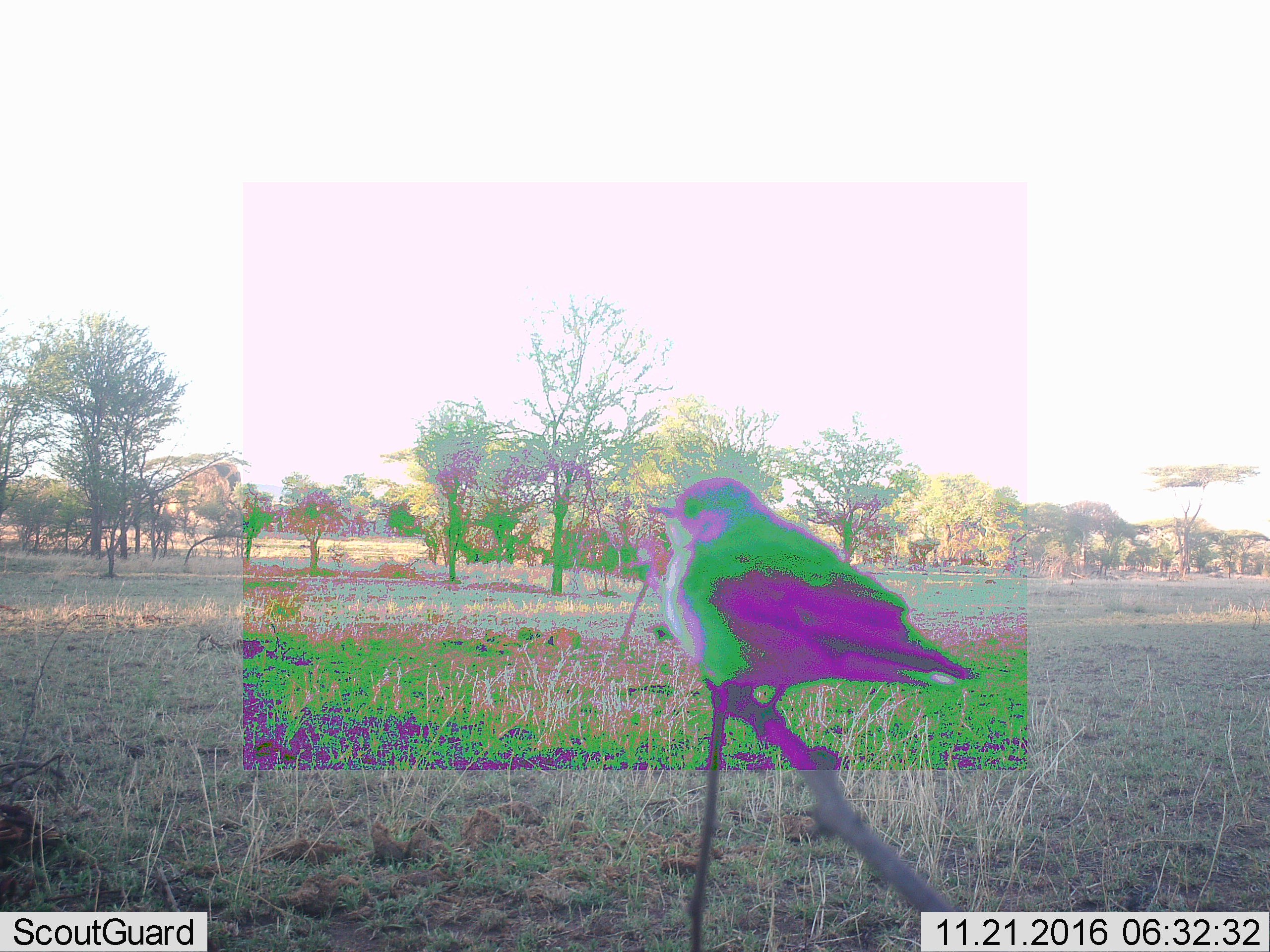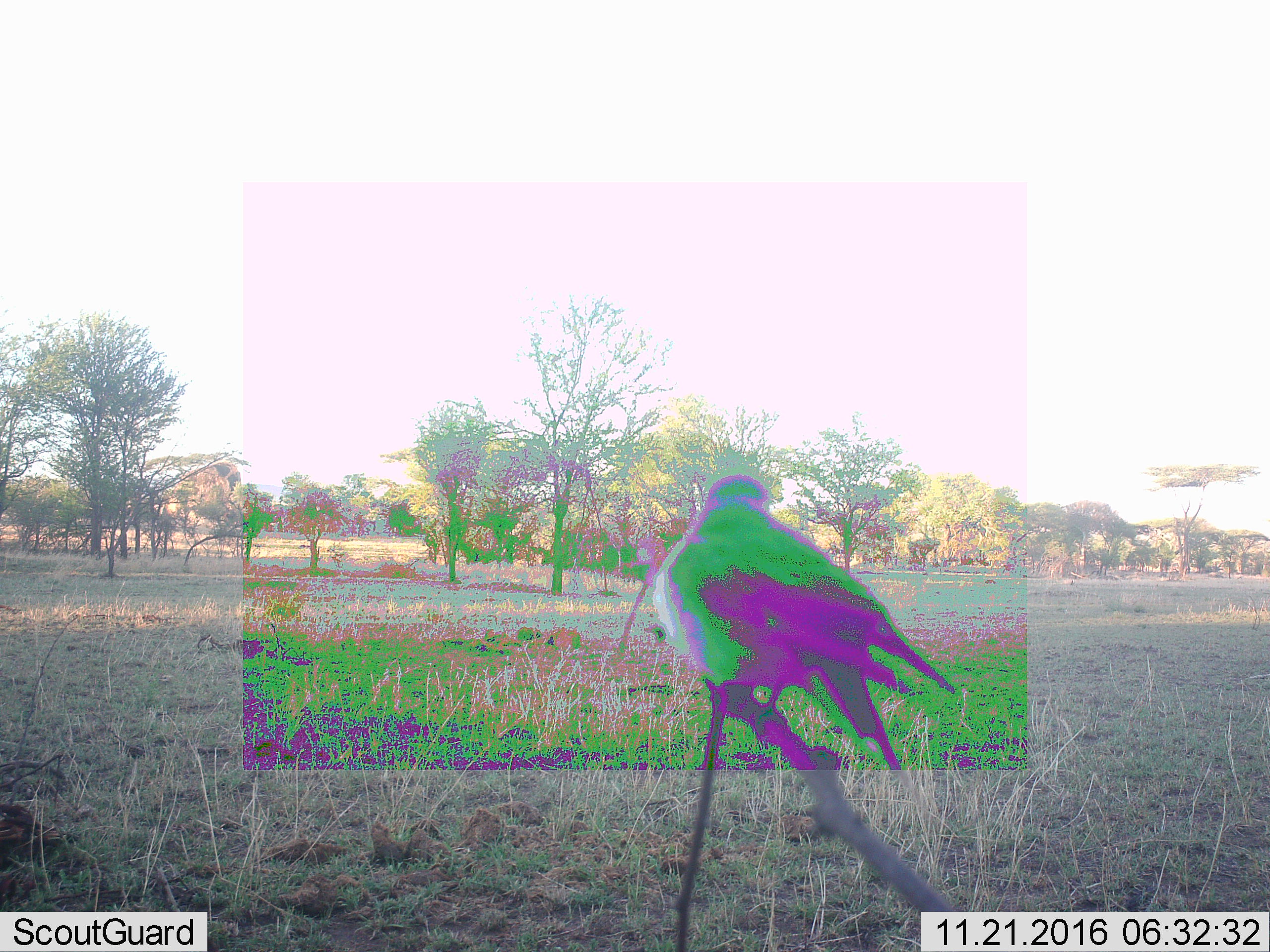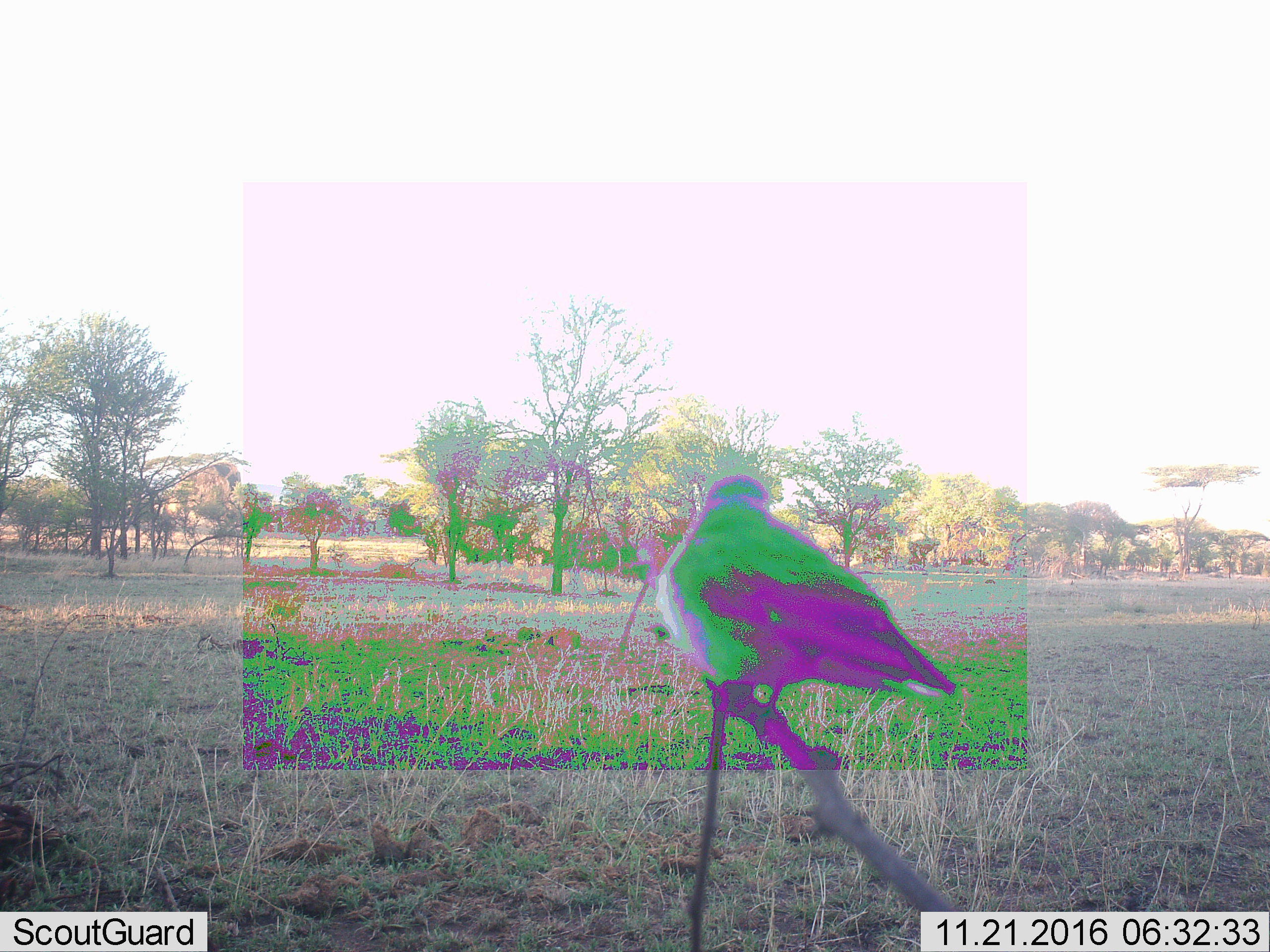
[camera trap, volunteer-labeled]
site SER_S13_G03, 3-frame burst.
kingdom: Animalia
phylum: Chordata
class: Aves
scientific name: Aves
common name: bird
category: birdother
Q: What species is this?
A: Birdother (bird) (Aves).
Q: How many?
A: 1.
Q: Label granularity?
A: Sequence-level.